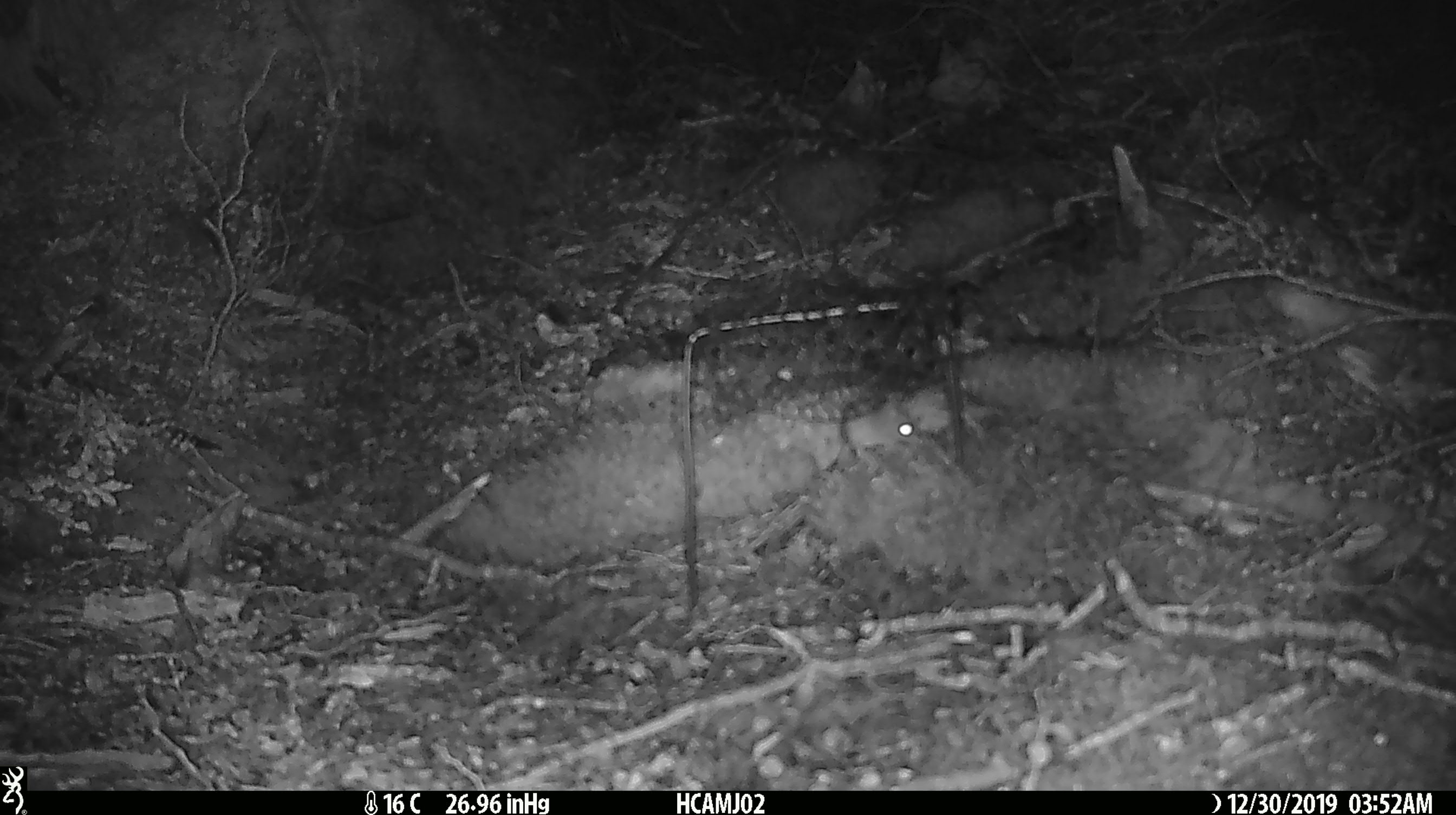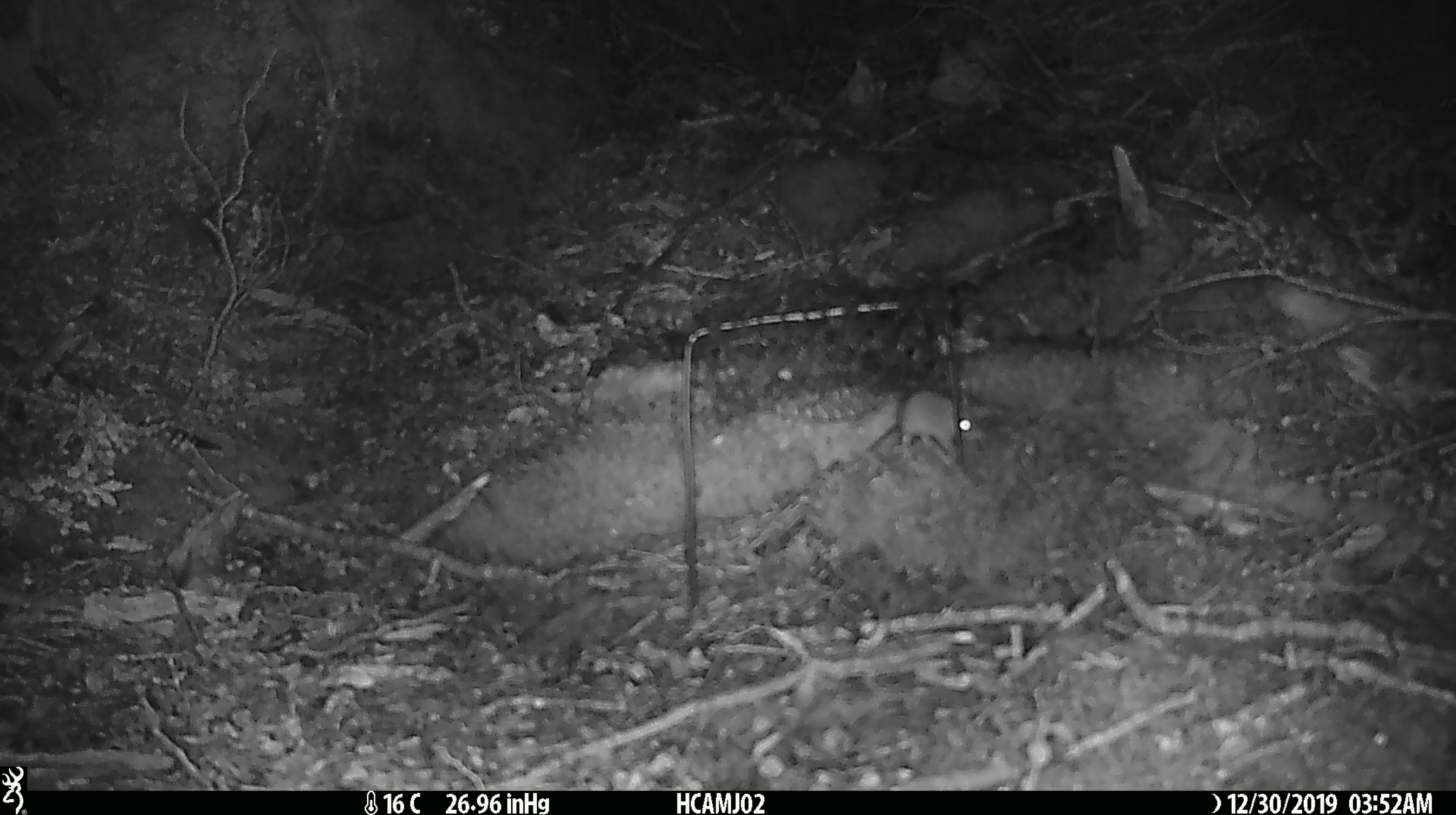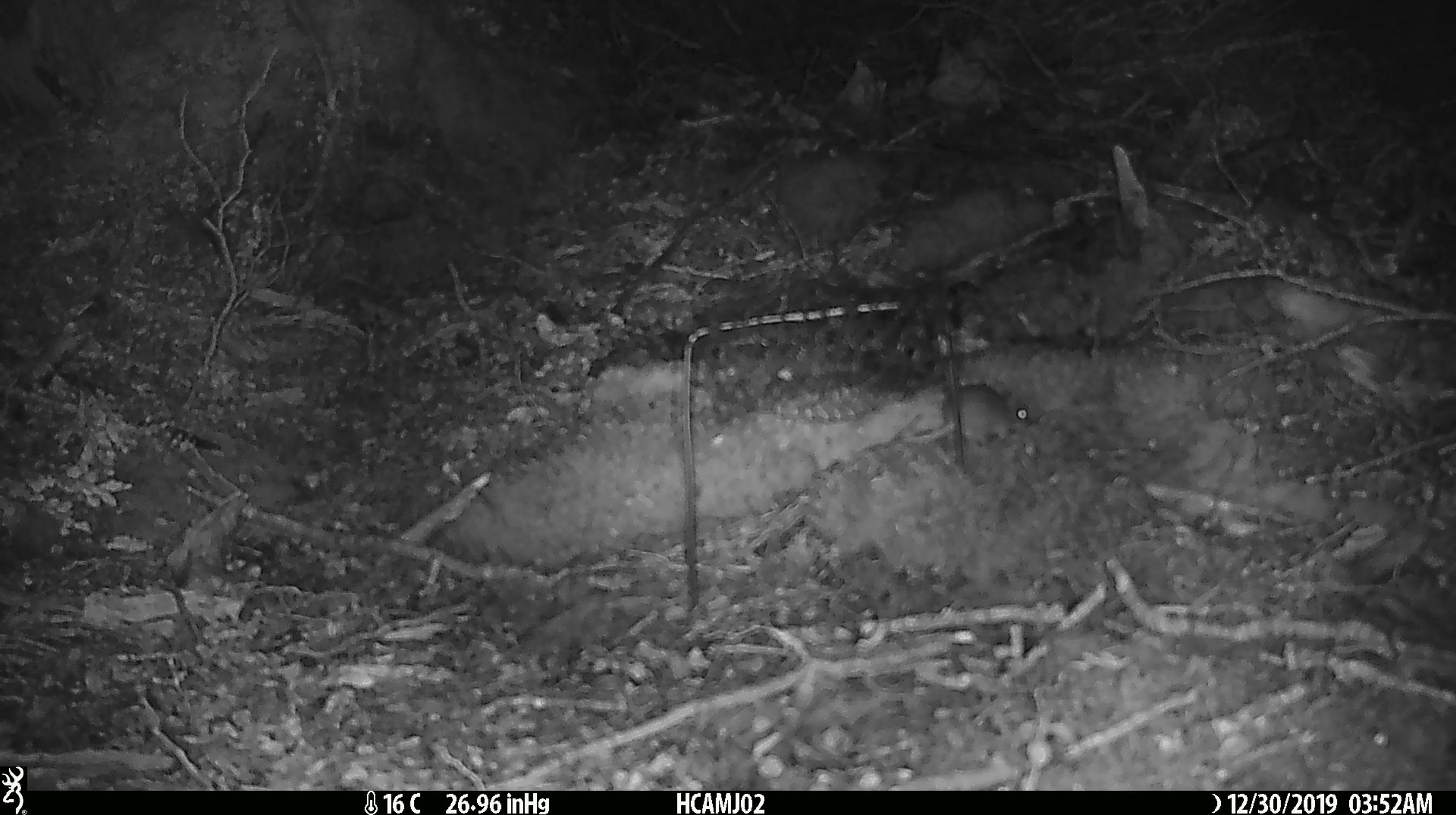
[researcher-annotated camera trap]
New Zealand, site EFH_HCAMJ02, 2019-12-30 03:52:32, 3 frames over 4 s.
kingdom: Animalia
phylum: Chordata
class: Mammalia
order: Rodentia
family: Muridae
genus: Mus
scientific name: Mus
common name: mouse